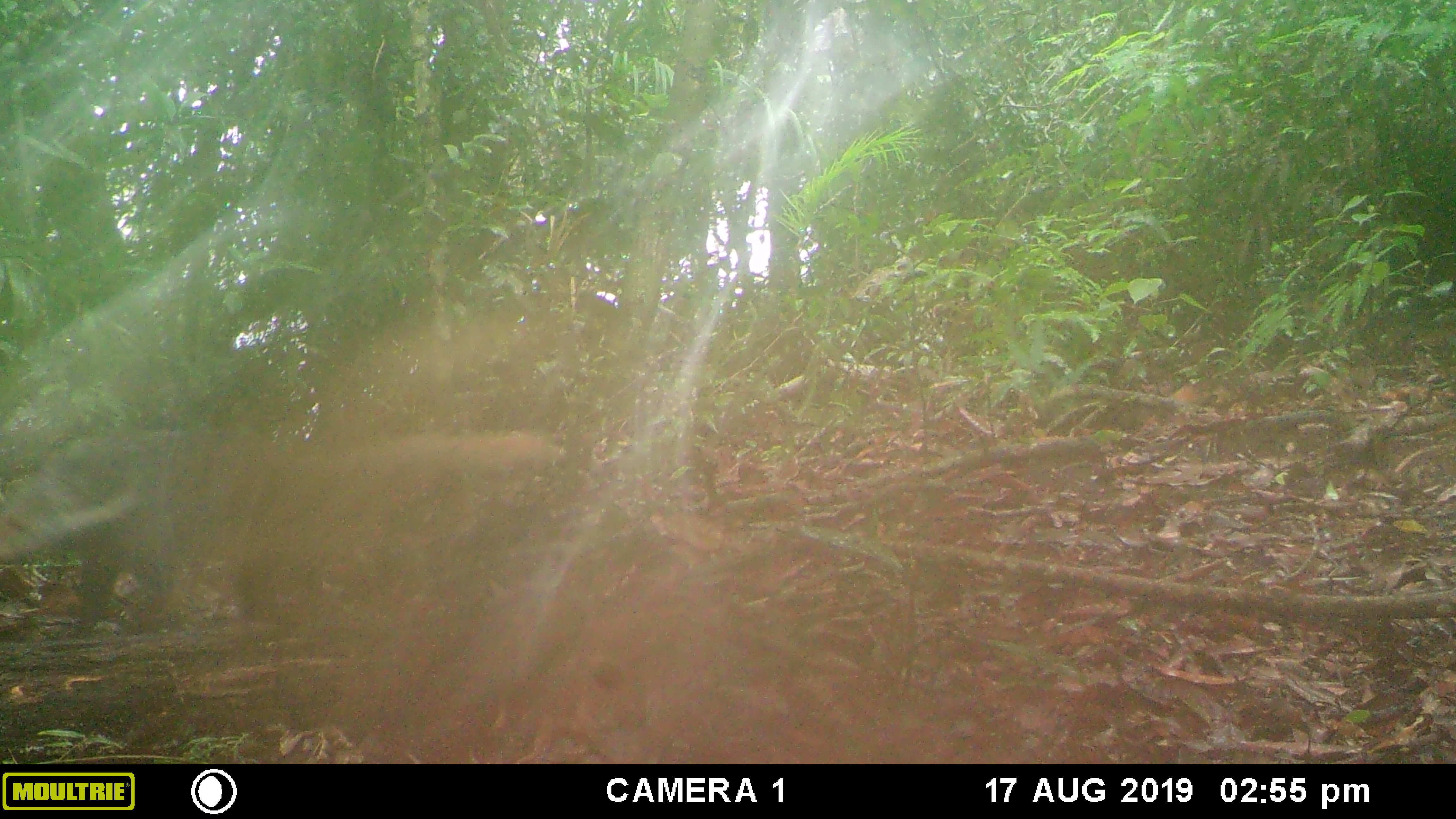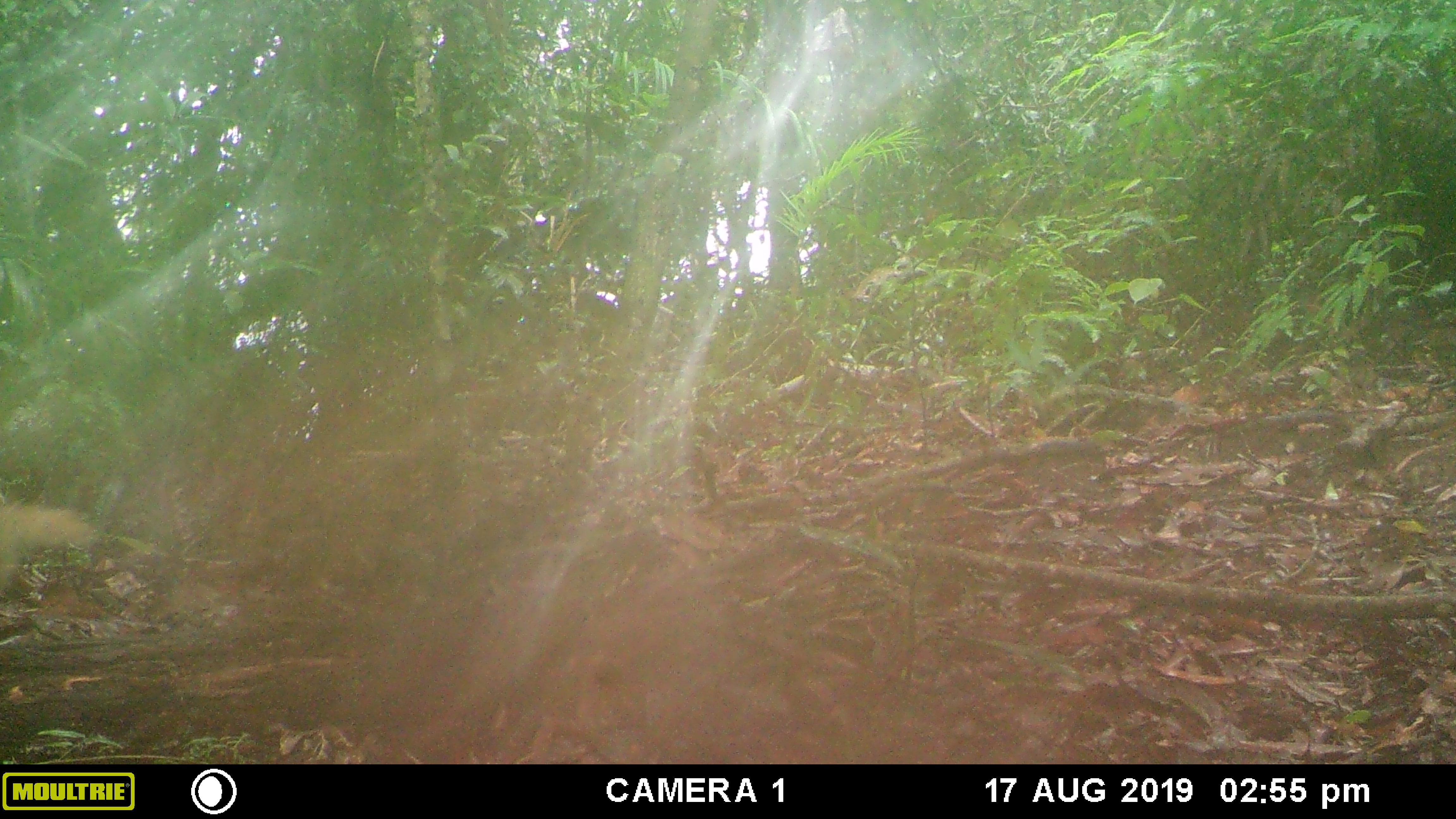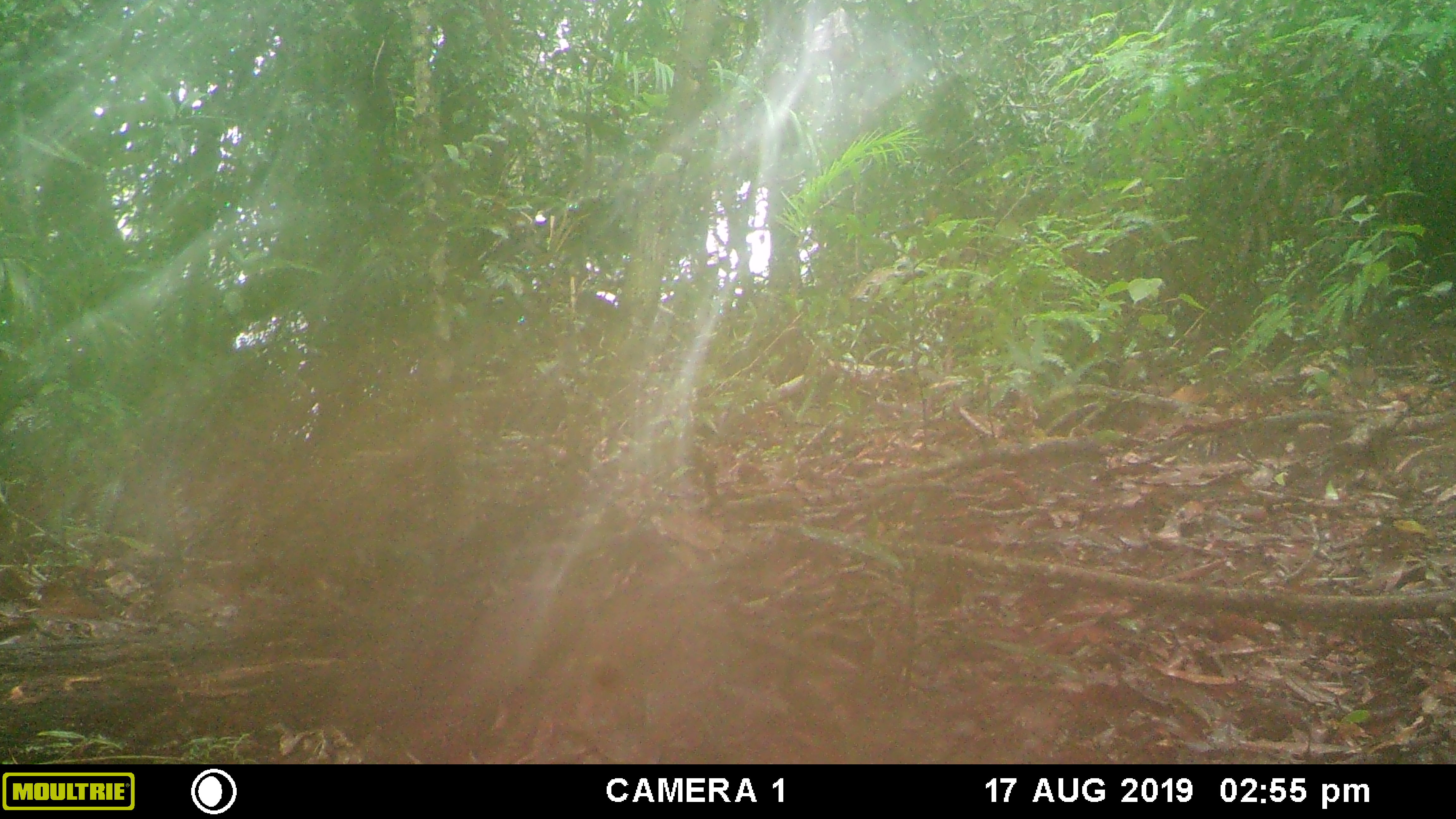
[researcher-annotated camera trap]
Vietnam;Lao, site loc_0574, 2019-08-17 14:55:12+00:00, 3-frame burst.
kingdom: Animalia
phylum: Chordata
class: Mammalia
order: Carnivora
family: Herpestidae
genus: Urva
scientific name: Urva urva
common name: crab-eating mongoose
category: crab eating mongoose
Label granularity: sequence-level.